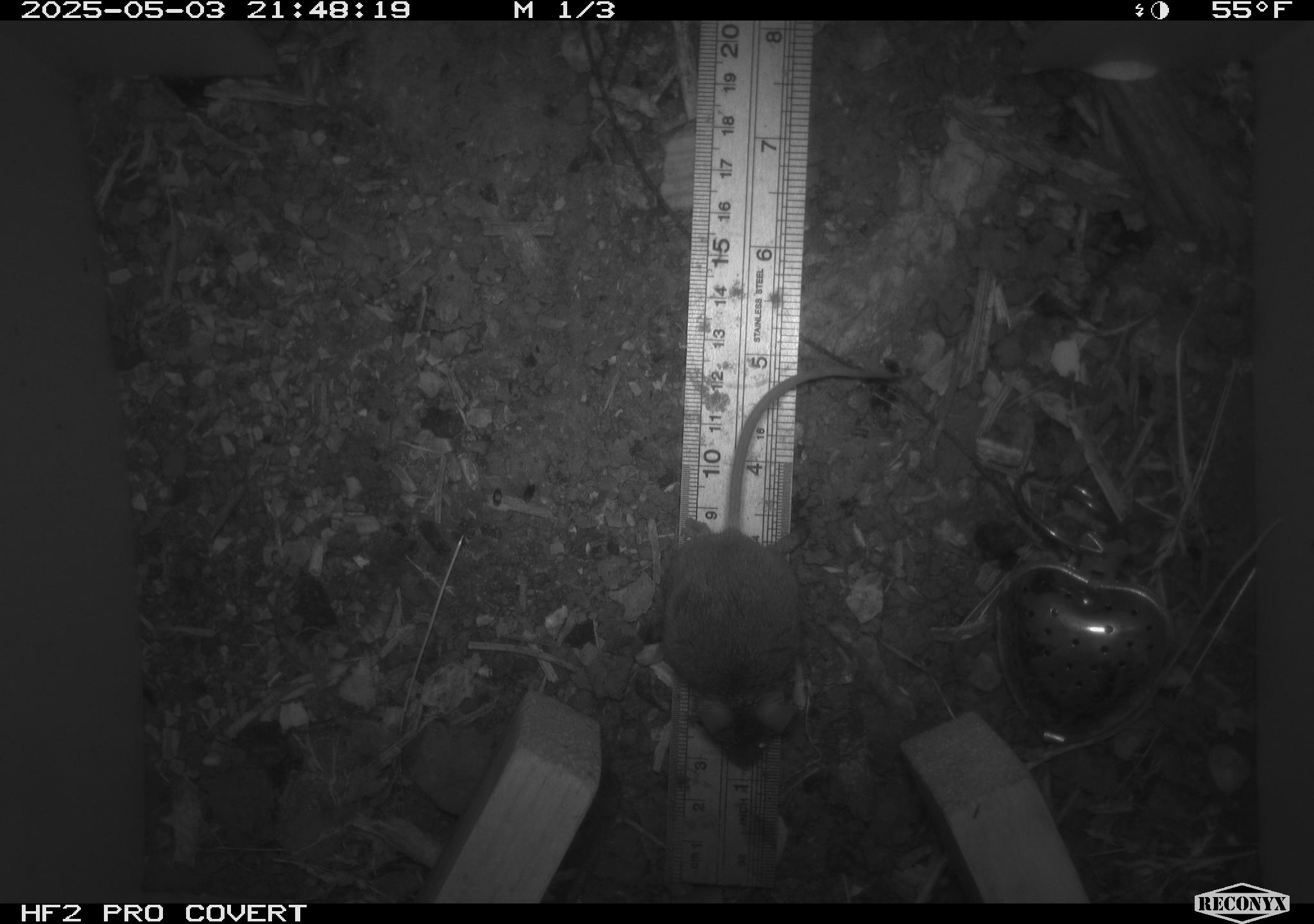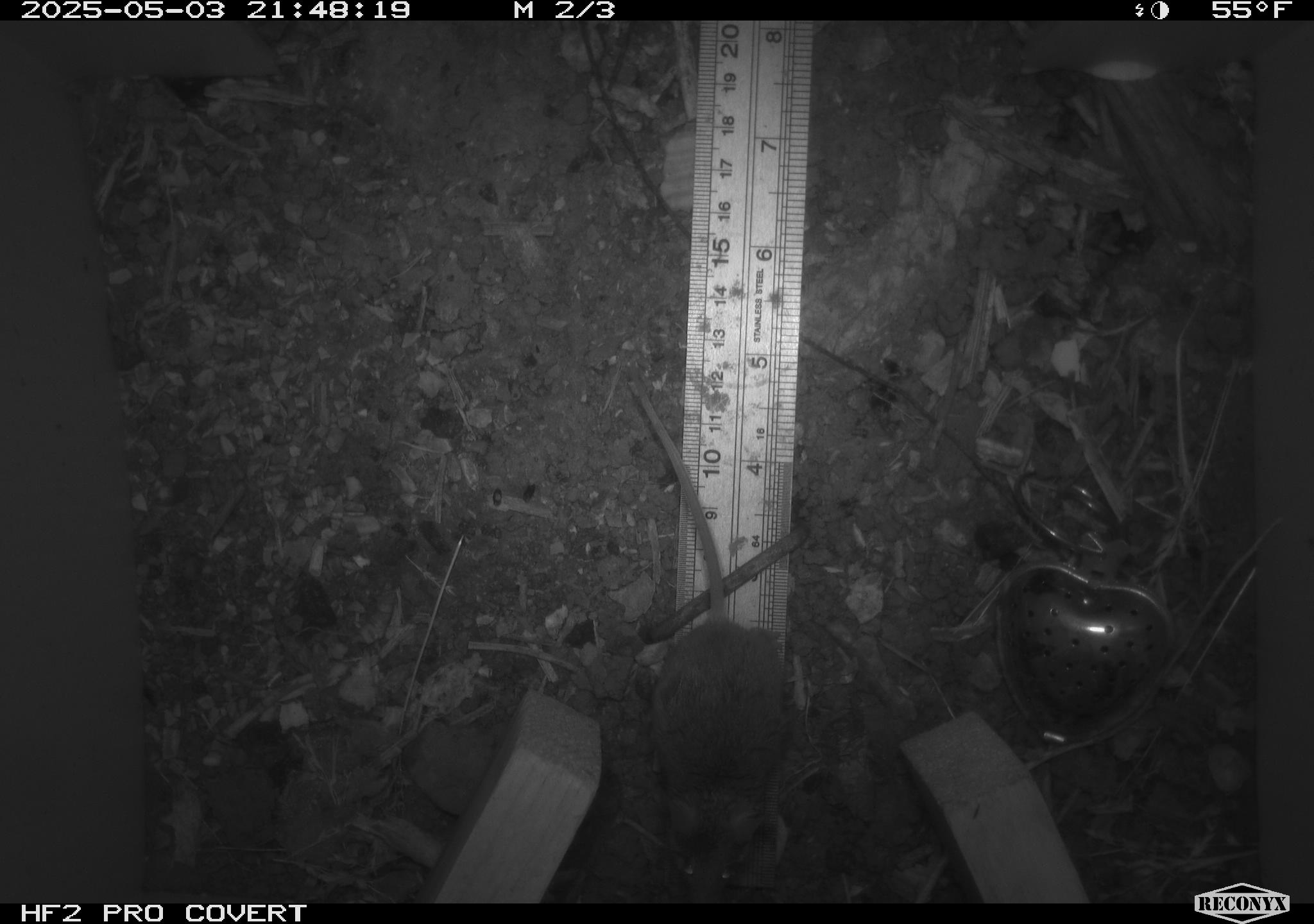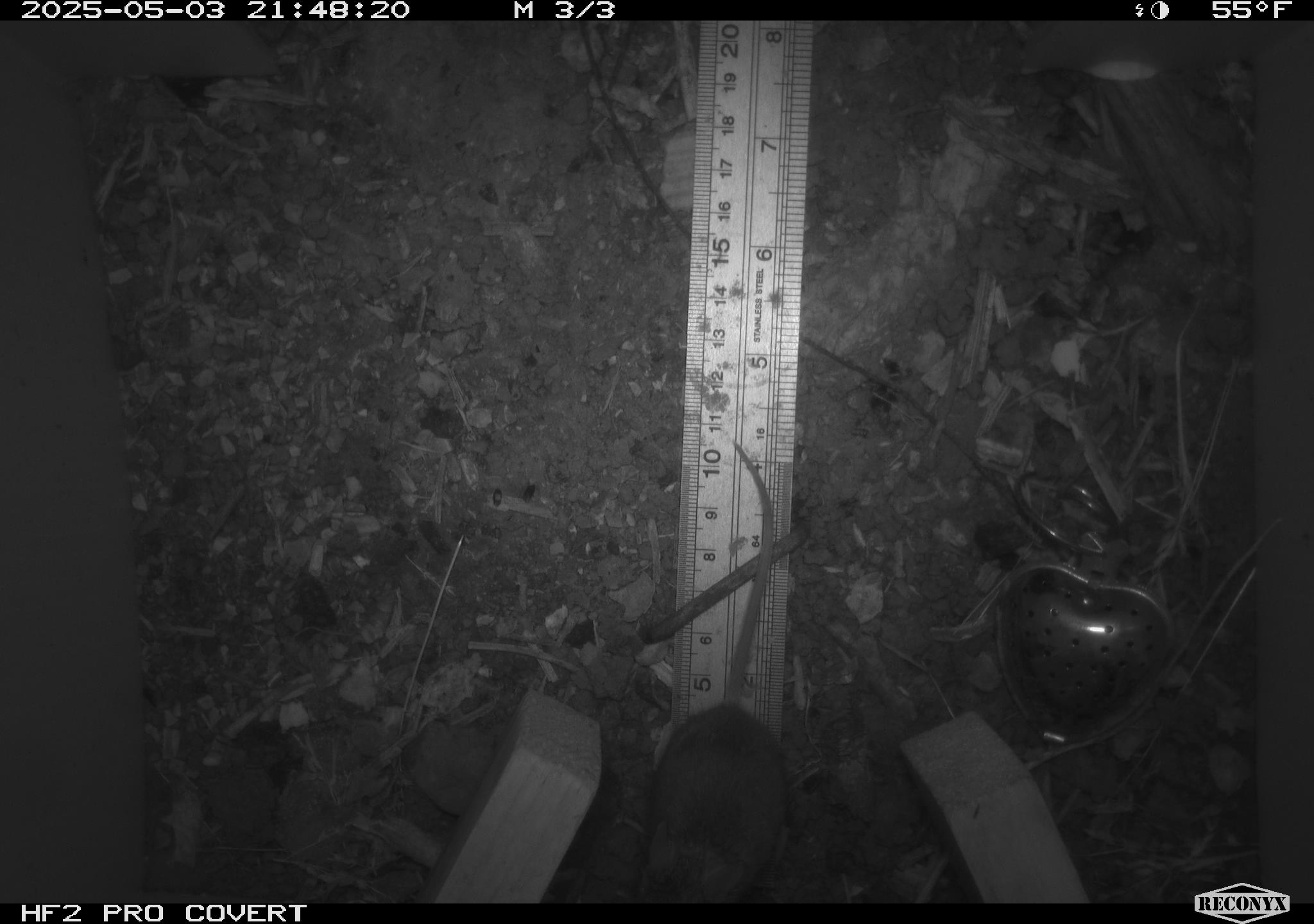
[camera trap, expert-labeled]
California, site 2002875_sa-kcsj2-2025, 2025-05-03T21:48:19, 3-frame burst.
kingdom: Animalia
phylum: Chordata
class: Mammalia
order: Rodentia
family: Muridae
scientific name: Muridae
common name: murids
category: muridae family